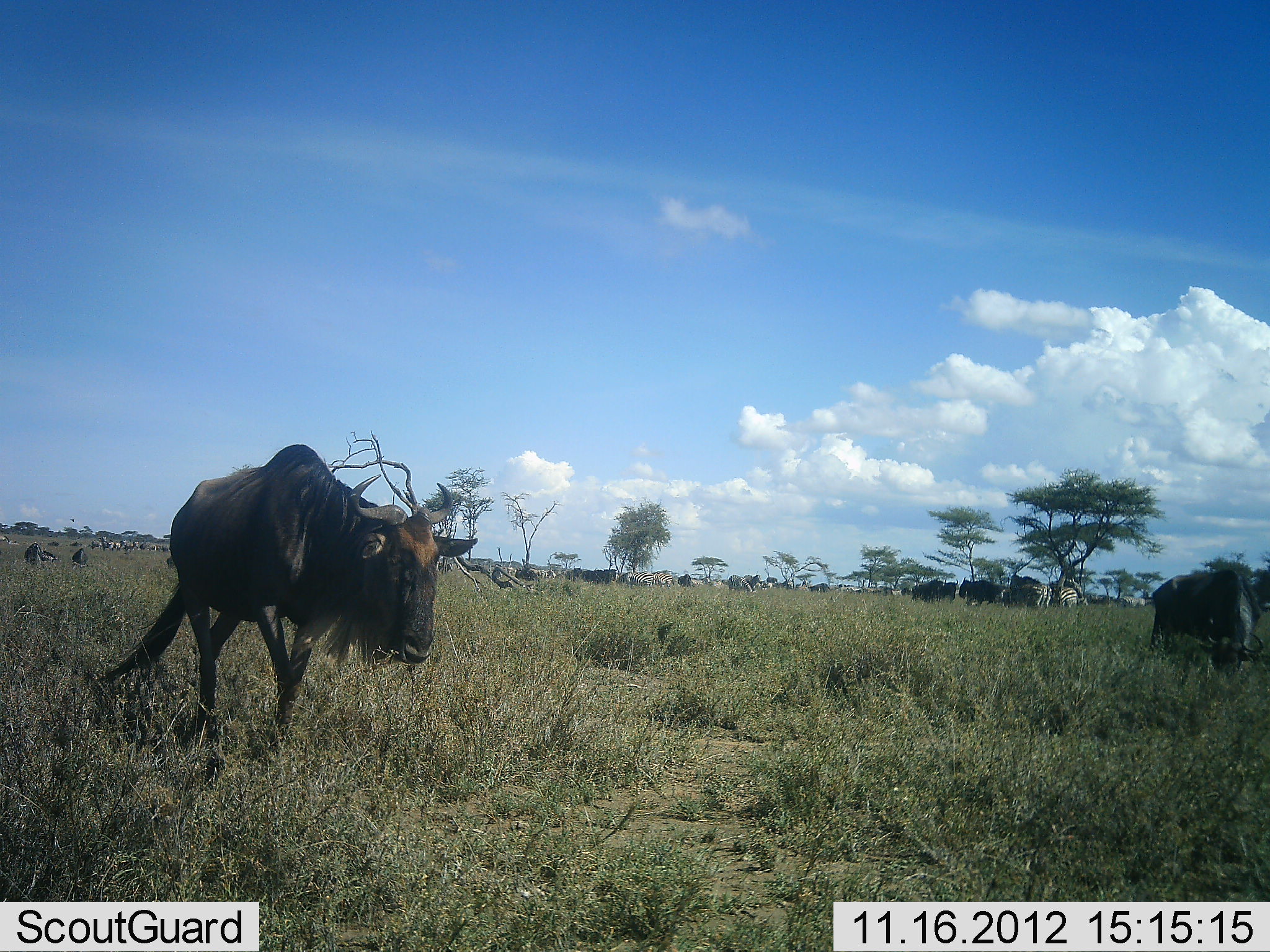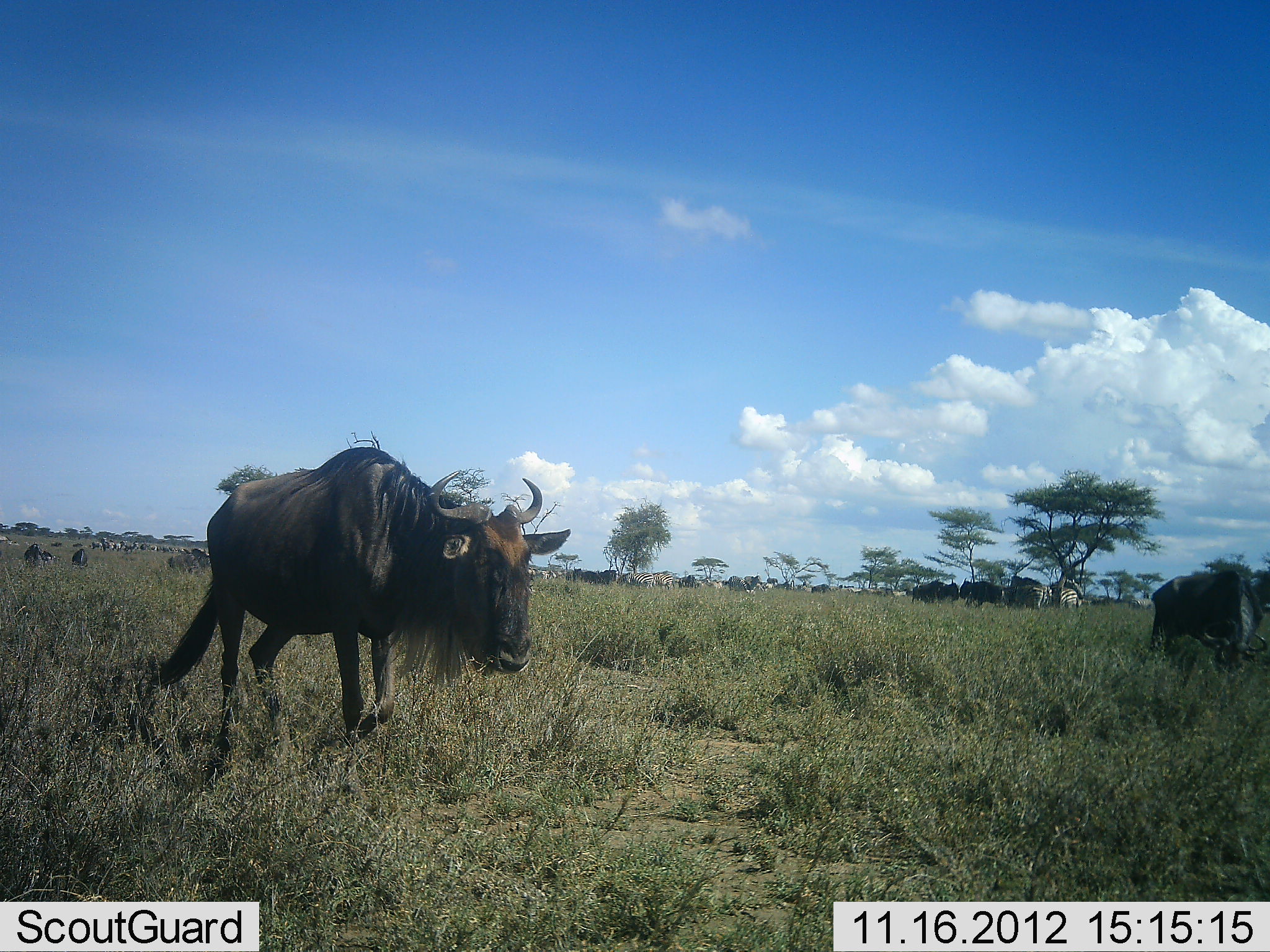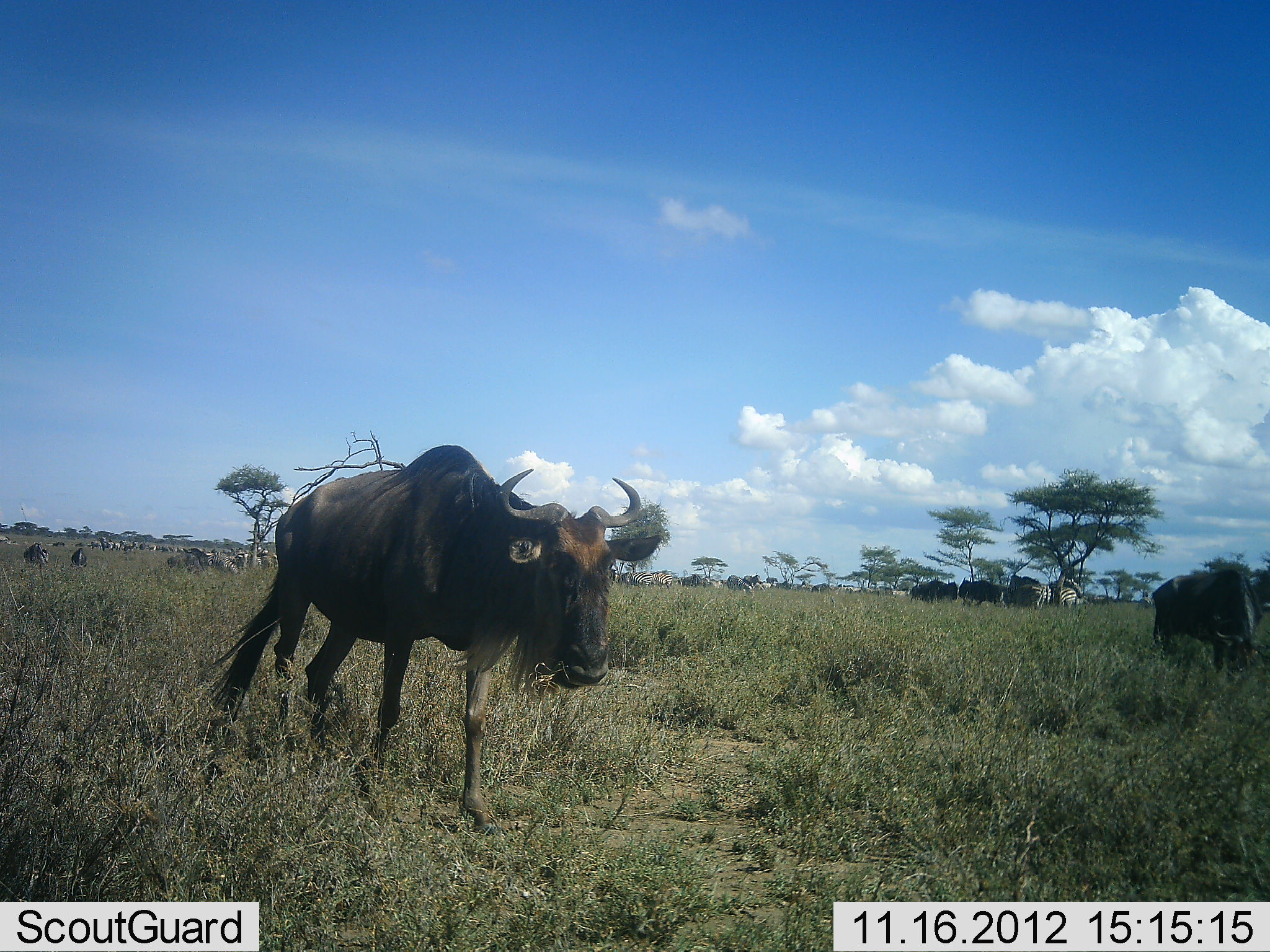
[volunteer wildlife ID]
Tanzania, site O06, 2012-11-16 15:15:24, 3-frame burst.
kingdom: Animalia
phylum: Chordata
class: Mammalia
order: Artiodactyla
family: Bovidae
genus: Connochaetes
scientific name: Connochaetes taurinus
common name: blue wildebeest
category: wildebeest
Wildebeest (blue wildebeest) (Connochaetes taurinus), count 11-50. Behavior (volunteer vote fractions): standing 38%, resting 0%, moving 75%, interacting 0%. Young present (vote fraction): 0%. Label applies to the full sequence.